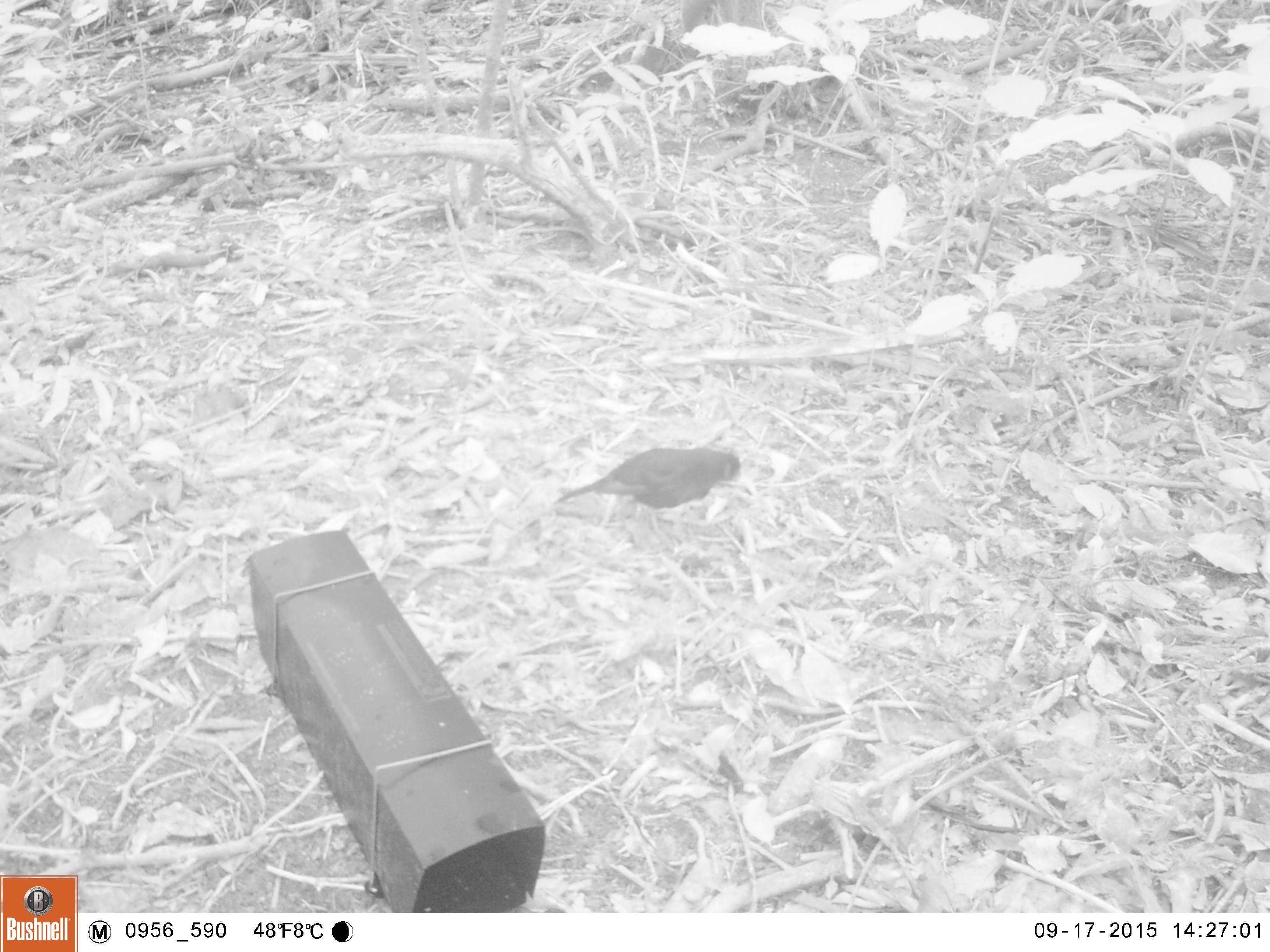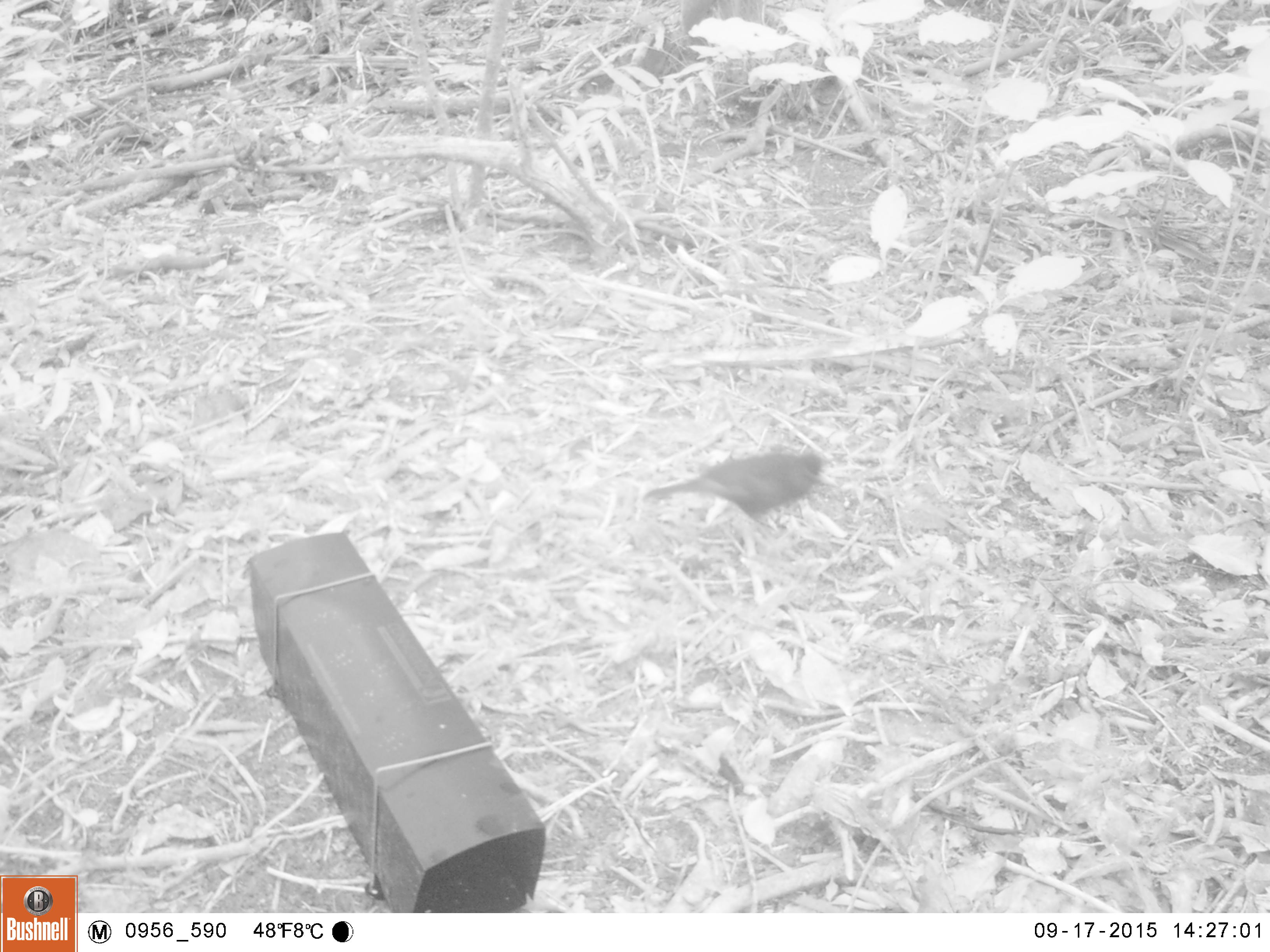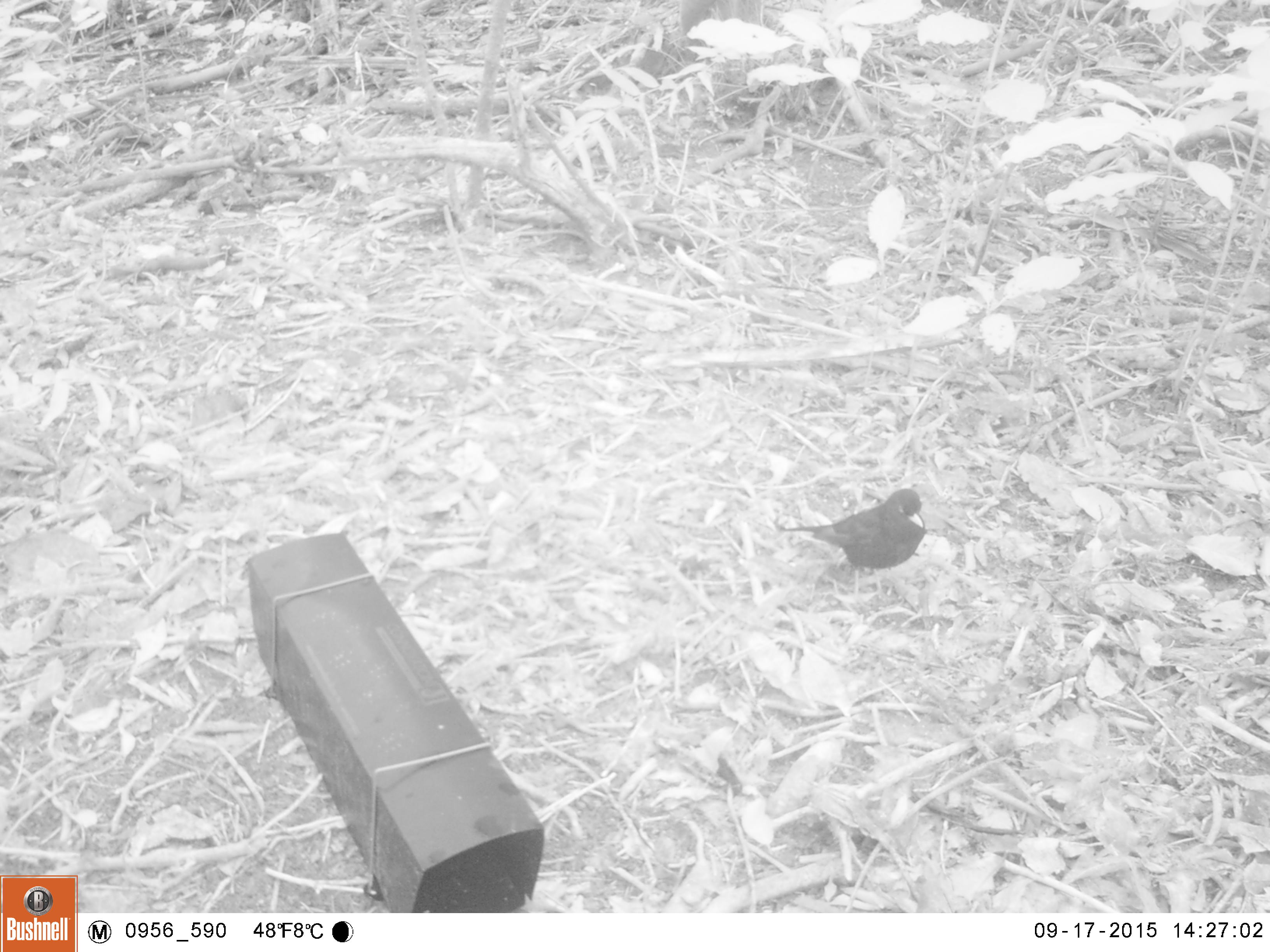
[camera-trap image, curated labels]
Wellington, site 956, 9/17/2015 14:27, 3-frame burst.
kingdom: Animalia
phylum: Chordata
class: Aves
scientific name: Aves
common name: bird